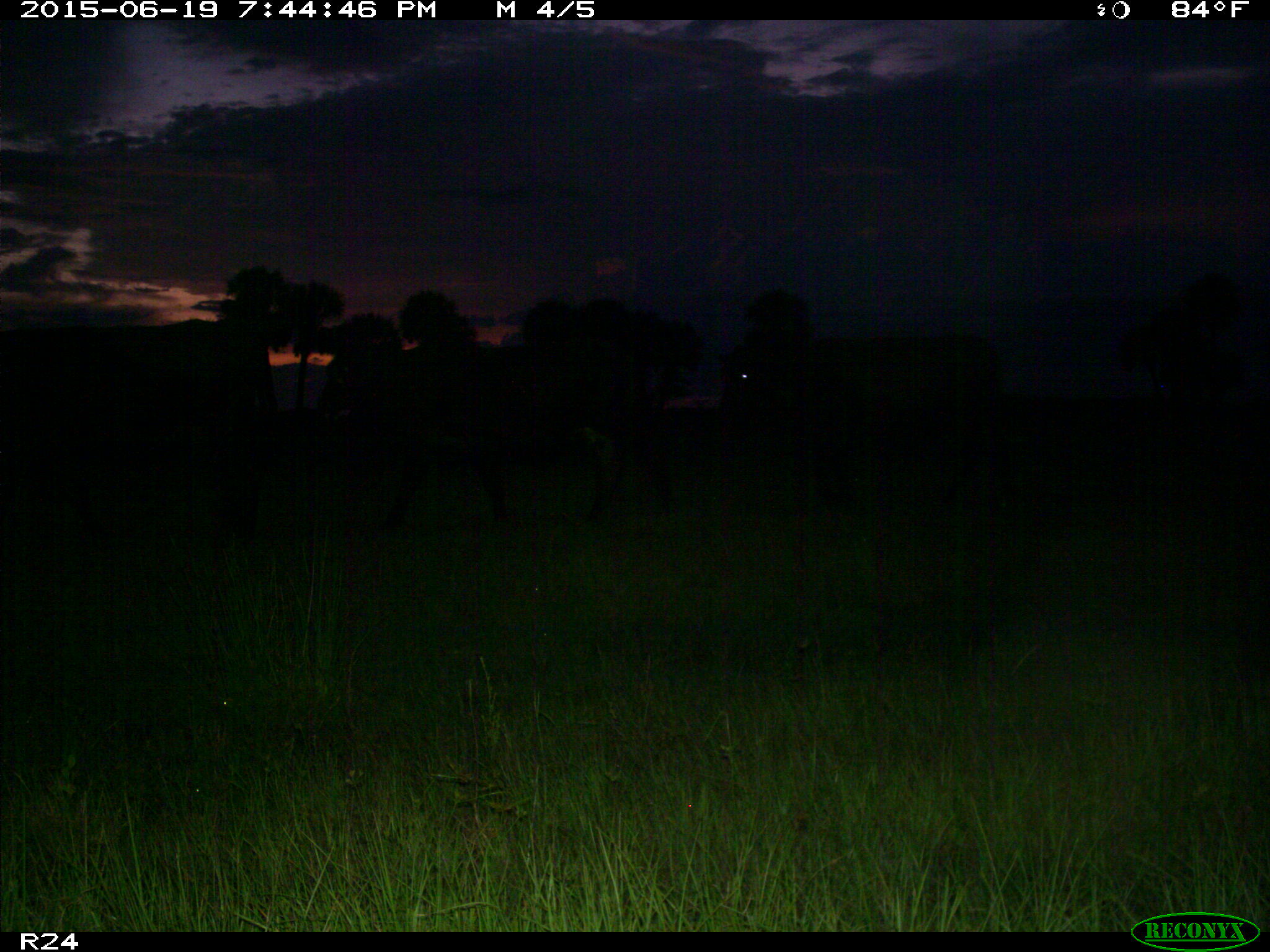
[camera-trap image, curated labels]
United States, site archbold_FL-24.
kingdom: Animalia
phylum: Chordata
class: Mammalia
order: Artiodactyla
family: Bovidae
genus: Bos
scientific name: Bos taurus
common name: domestic cow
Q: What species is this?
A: Bos taurus (domestic cow).